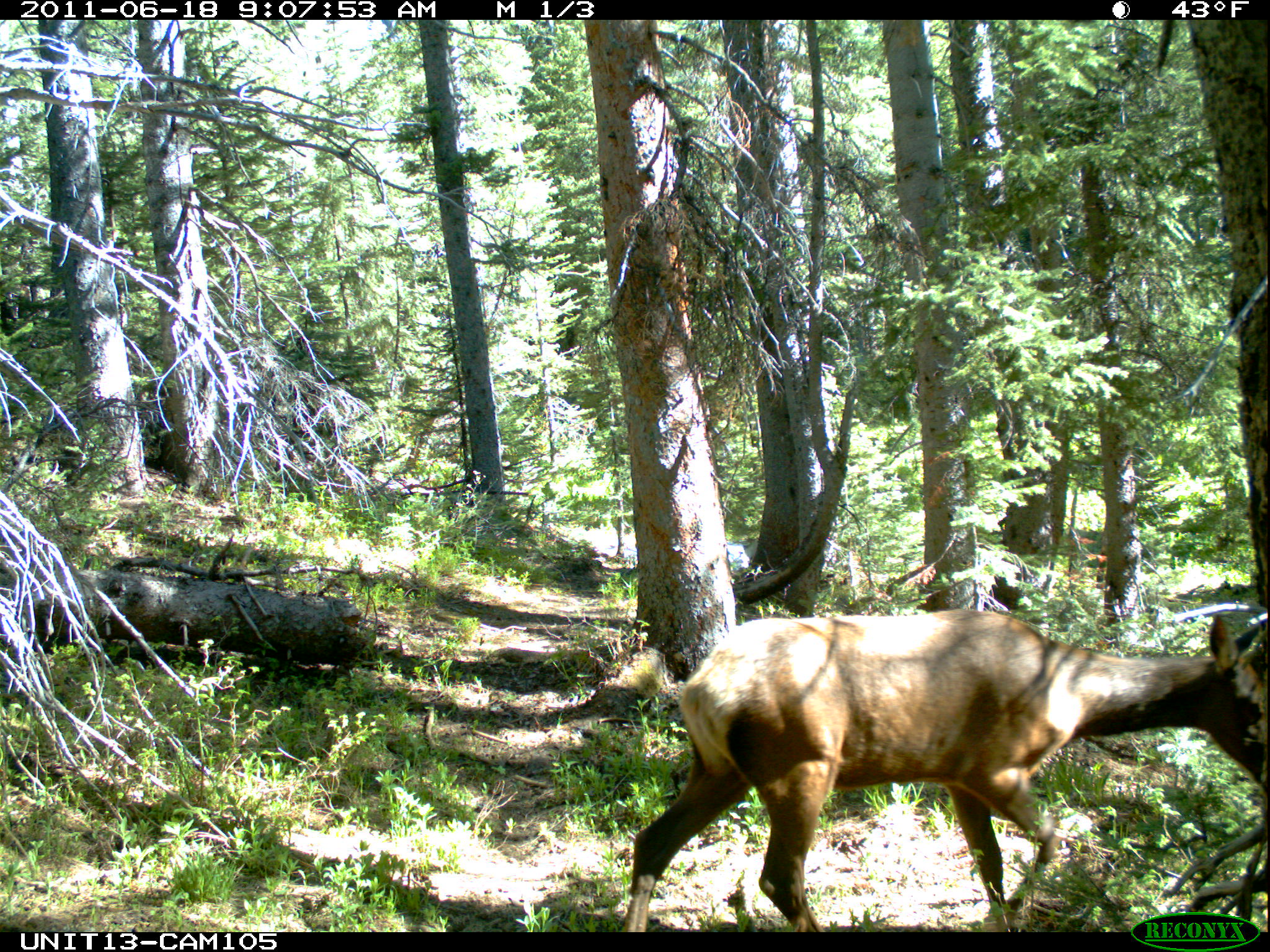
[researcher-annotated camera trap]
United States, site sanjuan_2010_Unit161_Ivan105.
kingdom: Animalia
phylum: Chordata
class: Mammalia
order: Artiodactyla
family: Cervidae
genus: Cervus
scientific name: Cervus elaphus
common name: red deer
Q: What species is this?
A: Cervus elaphus (red deer).